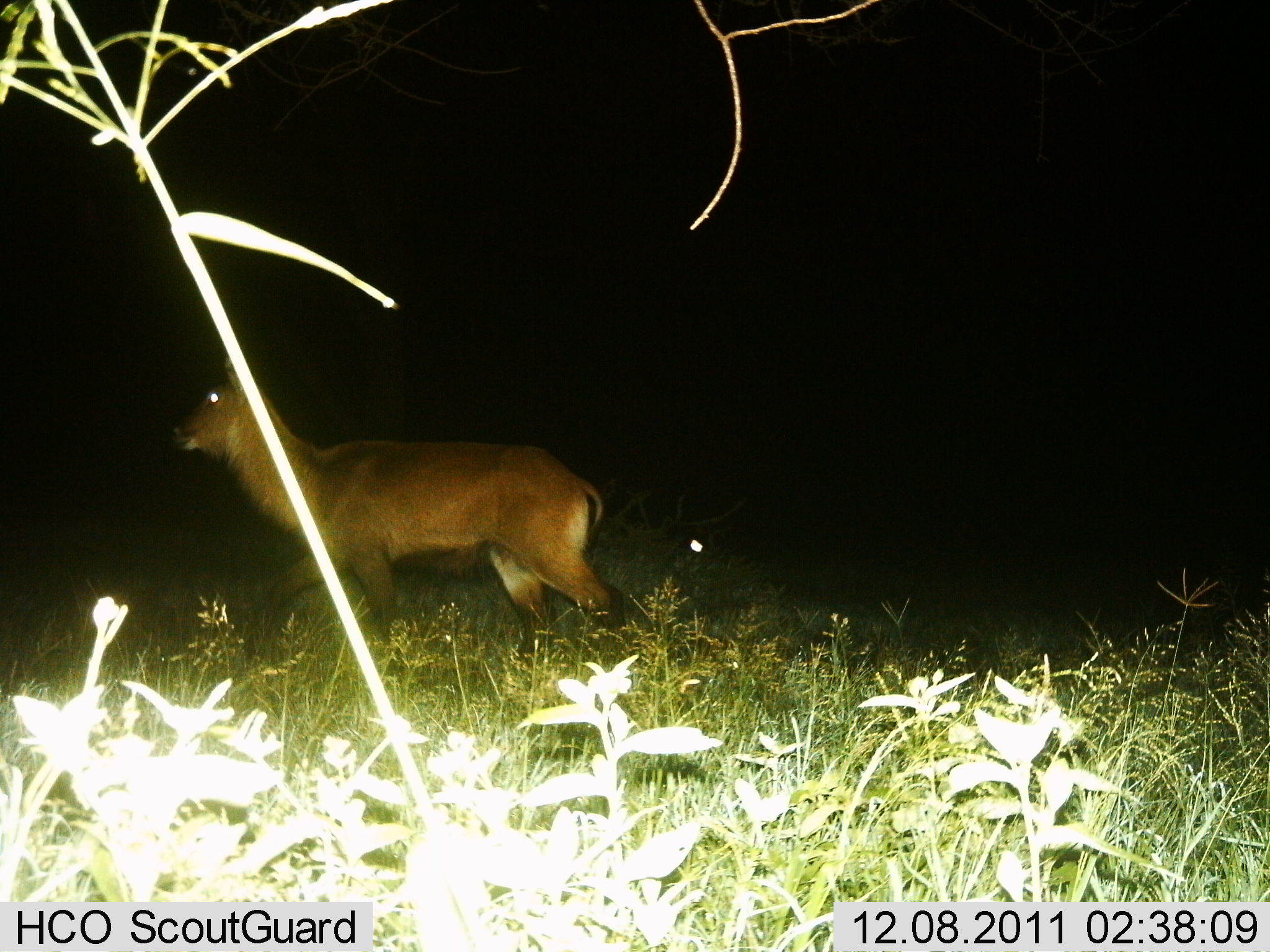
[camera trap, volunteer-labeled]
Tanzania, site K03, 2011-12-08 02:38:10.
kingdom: Animalia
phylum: Chordata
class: Mammalia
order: Artiodactyla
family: Bovidae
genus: Kobus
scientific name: Kobus ellipsiprymnus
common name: waterbuck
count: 1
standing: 17%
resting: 0%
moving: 83%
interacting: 0%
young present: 0%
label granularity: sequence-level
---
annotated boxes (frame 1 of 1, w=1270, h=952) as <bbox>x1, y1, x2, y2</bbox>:
animal: <bbox>169, 349, 624, 659</bbox>